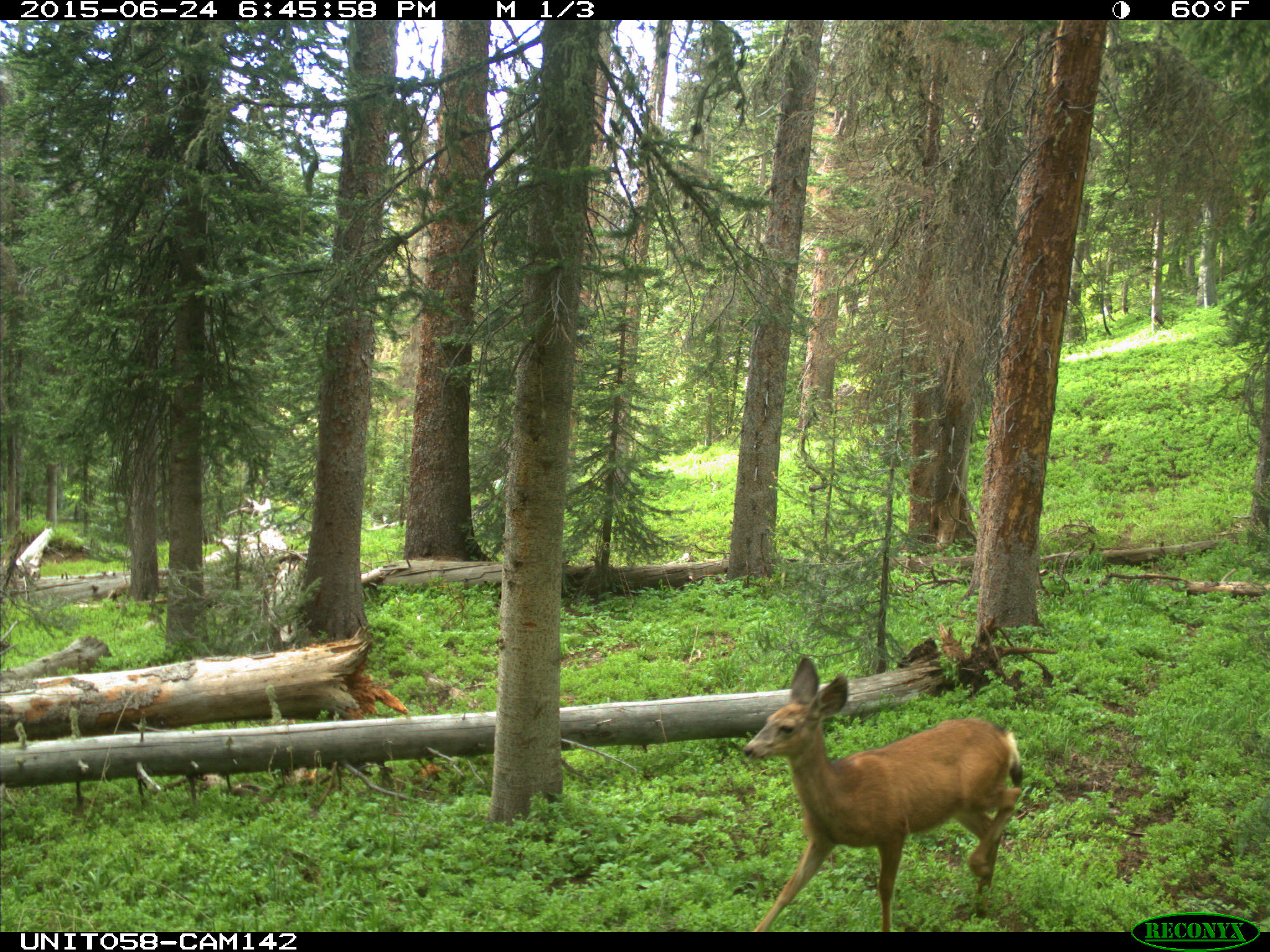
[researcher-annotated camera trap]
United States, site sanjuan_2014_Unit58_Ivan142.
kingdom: Animalia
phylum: Chordata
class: Mammalia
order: Artiodactyla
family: Cervidae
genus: Odocoileus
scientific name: Odocoileus hemionus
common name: mule deer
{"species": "Odocoileus hemionus (mule deer)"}